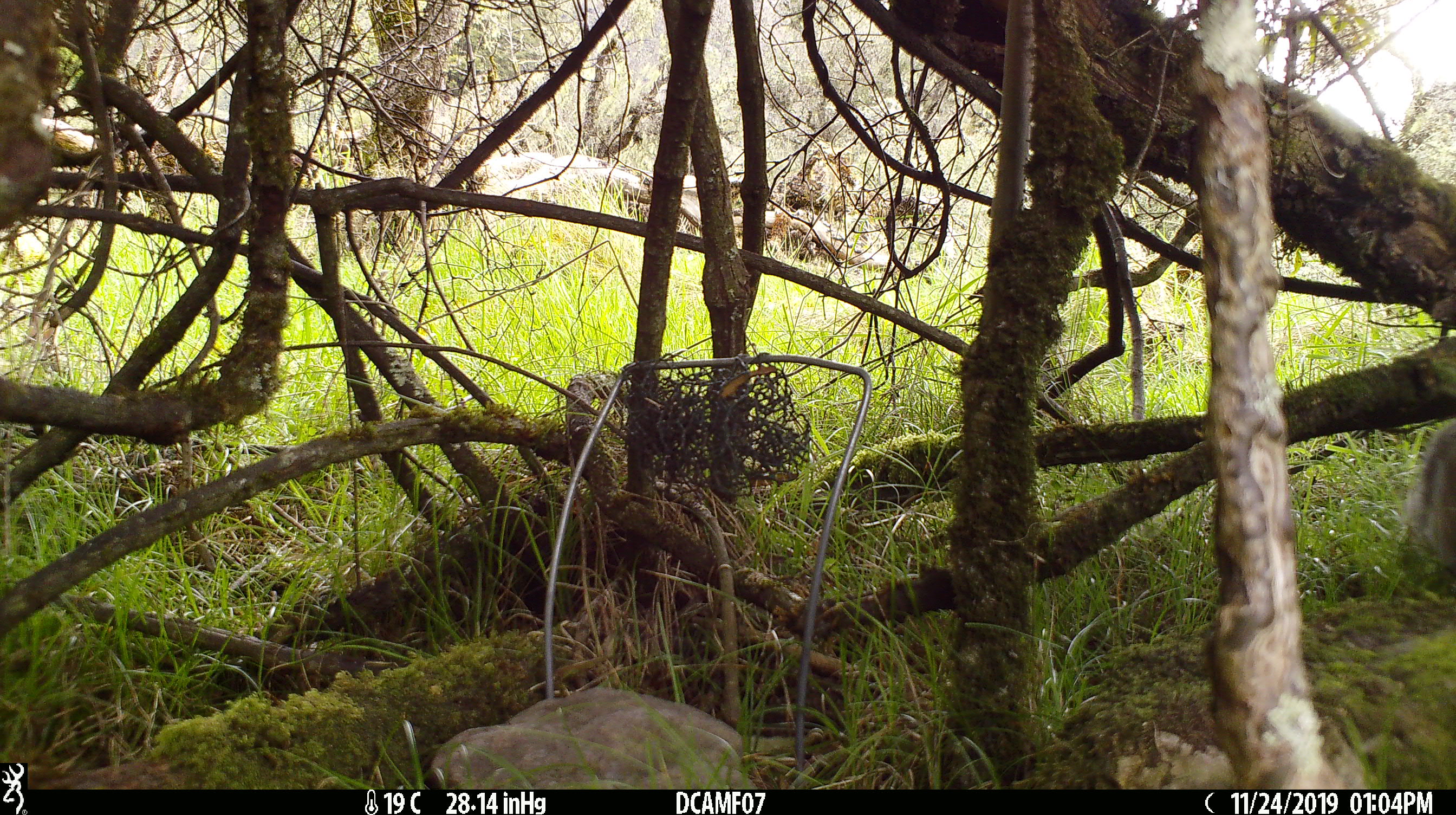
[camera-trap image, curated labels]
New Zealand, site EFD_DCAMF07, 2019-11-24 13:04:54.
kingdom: Animalia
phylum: Chordata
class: Mammalia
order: Lagomorpha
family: Leporidae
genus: Oryctolagus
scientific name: Oryctolagus cuniculus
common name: european rabbit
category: rabbit